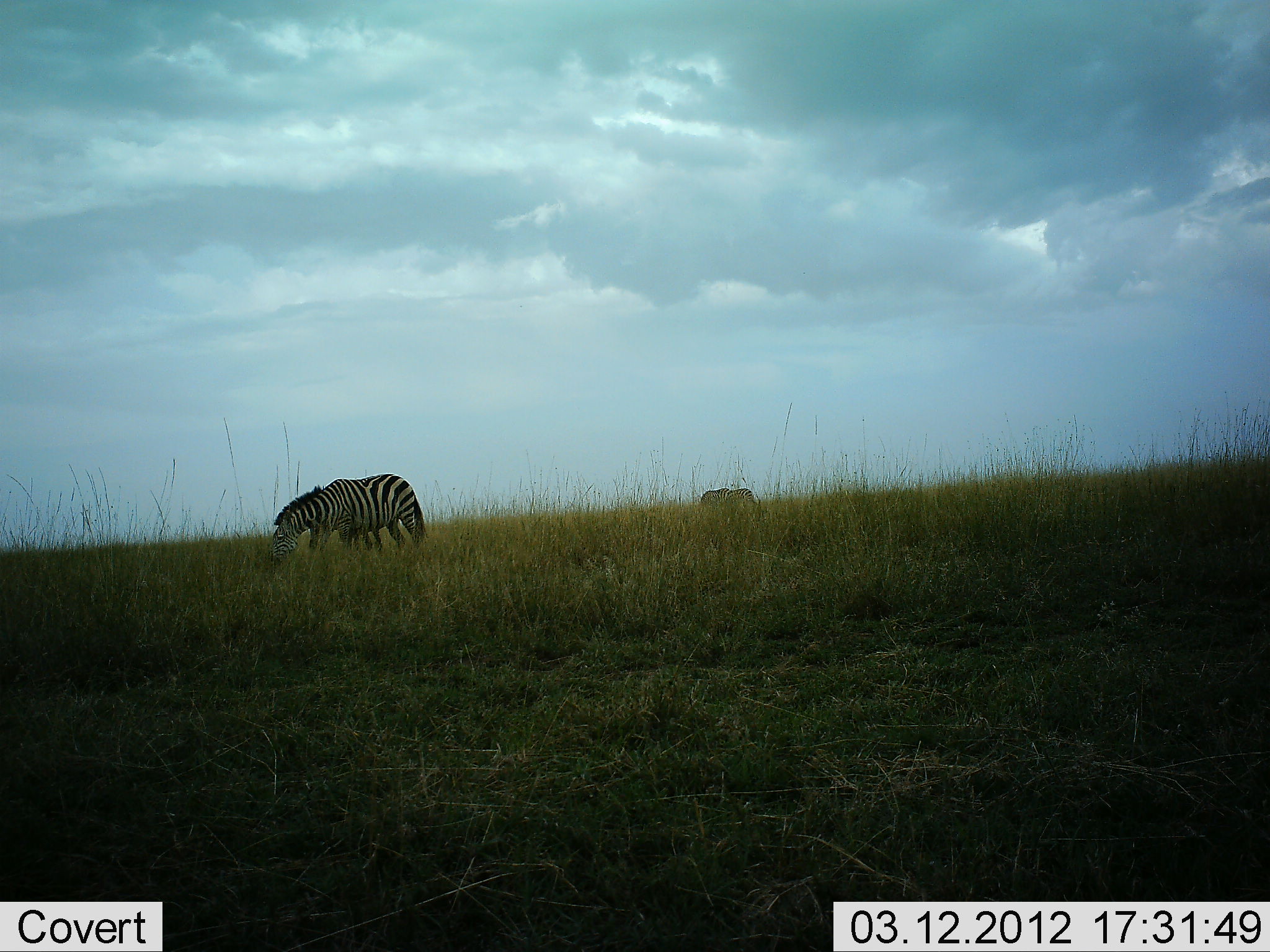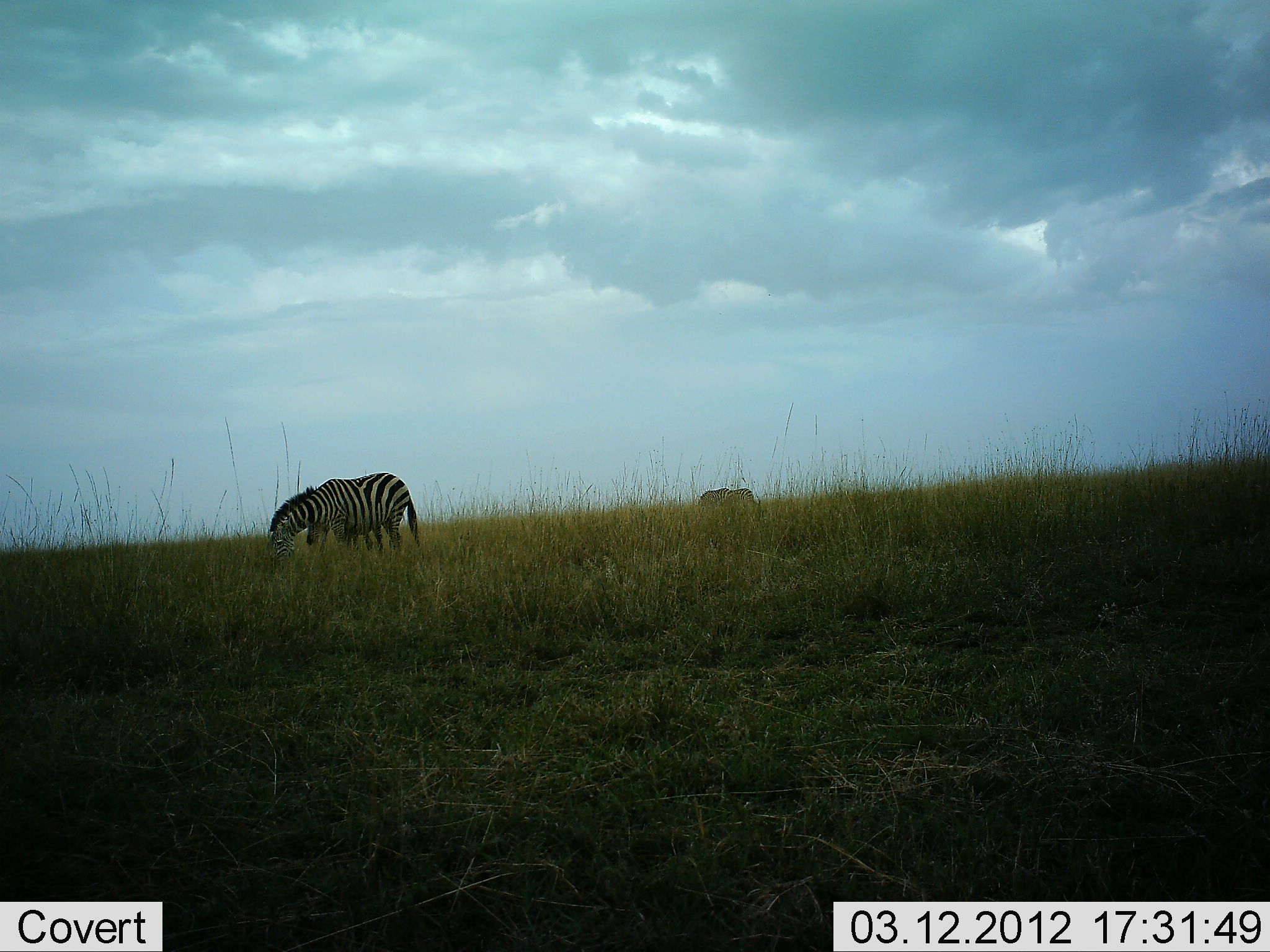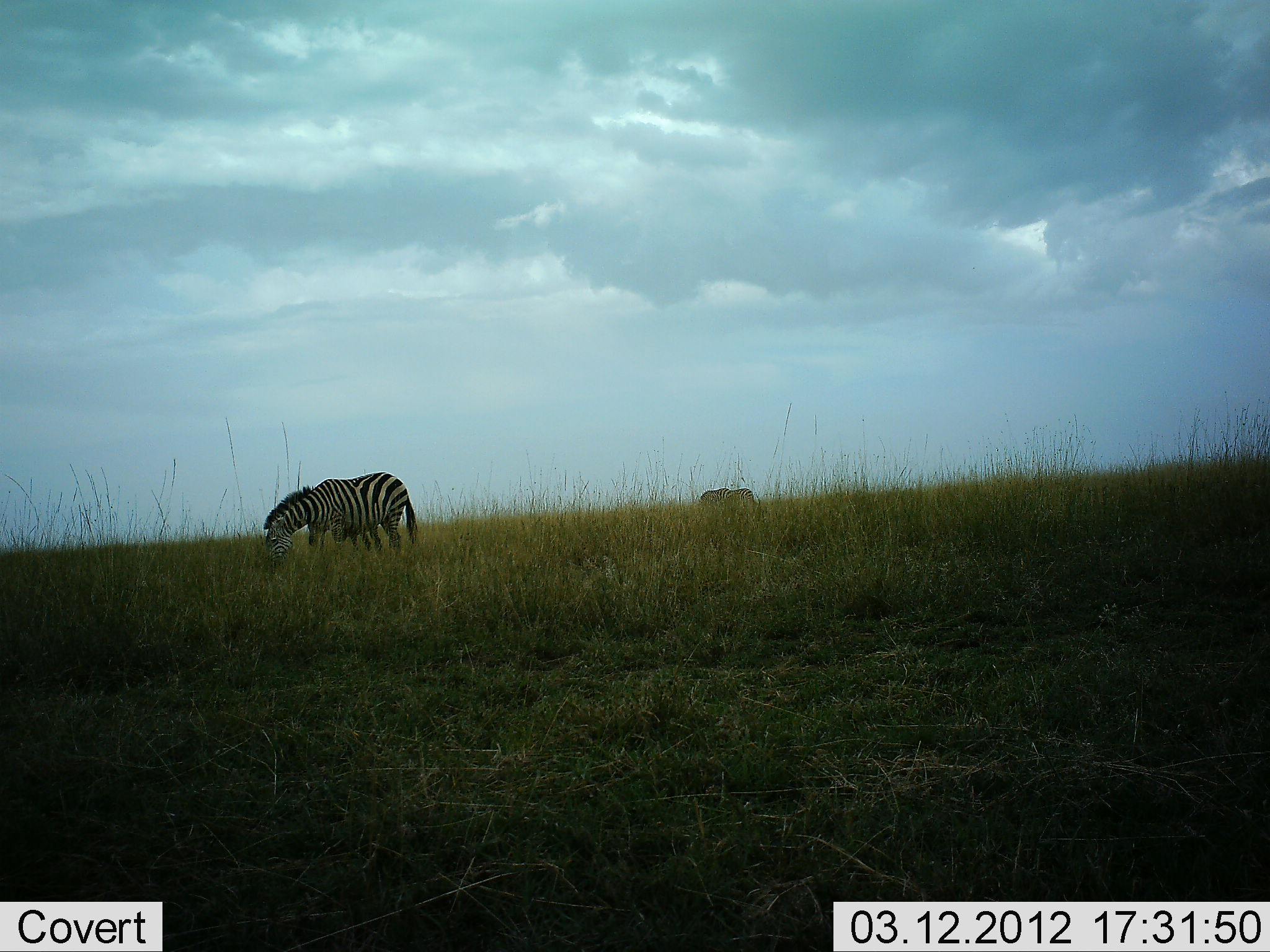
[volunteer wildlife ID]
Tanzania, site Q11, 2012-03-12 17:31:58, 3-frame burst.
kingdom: Animalia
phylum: Chordata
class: Mammalia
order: Perissodactyla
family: Equidae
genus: Equus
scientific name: Equus quagga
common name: plains zebra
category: zebra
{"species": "zebra (plains zebra) (Equus quagga)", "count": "2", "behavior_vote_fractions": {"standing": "33%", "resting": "0%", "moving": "0%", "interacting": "0%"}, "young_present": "13%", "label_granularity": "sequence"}